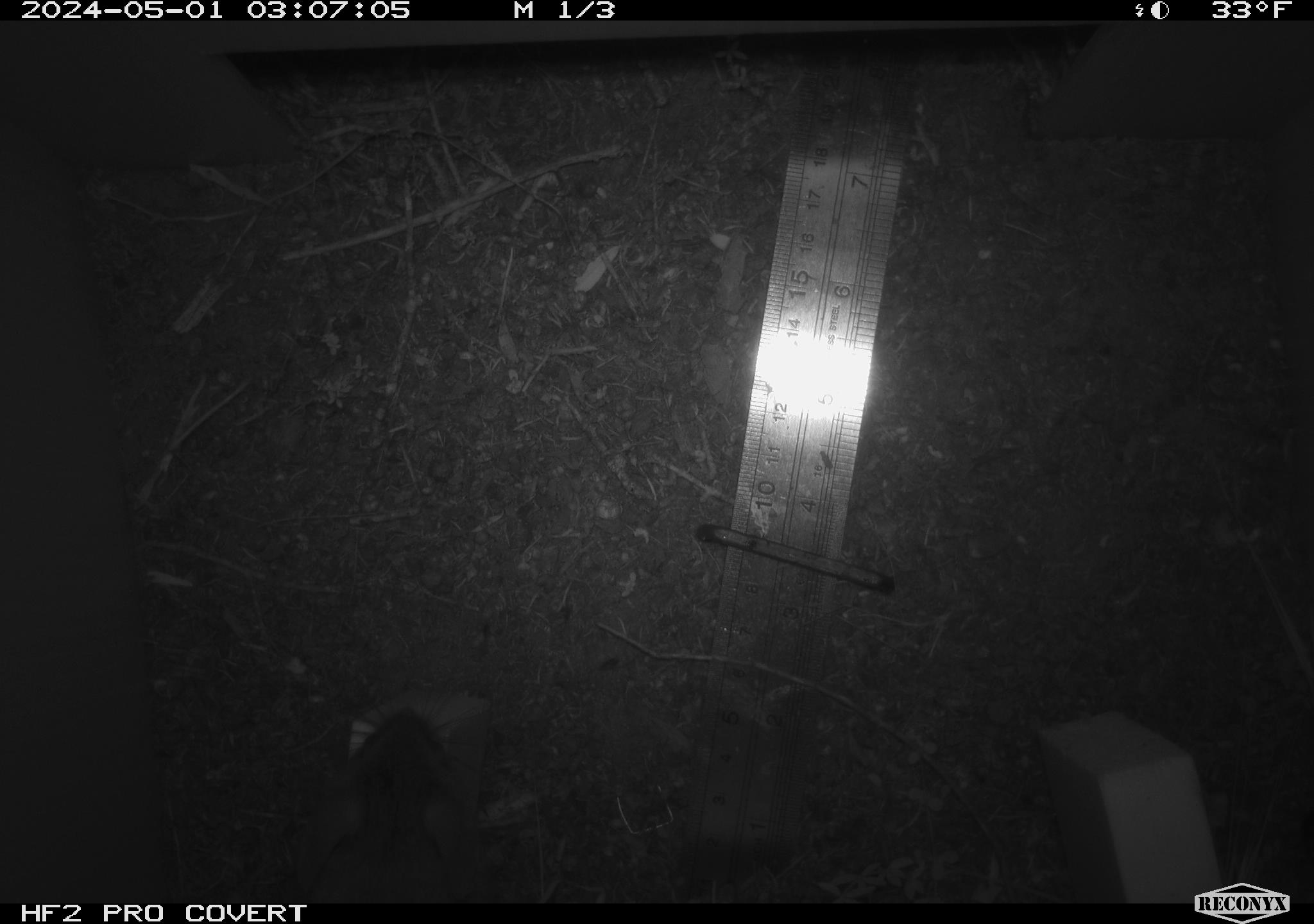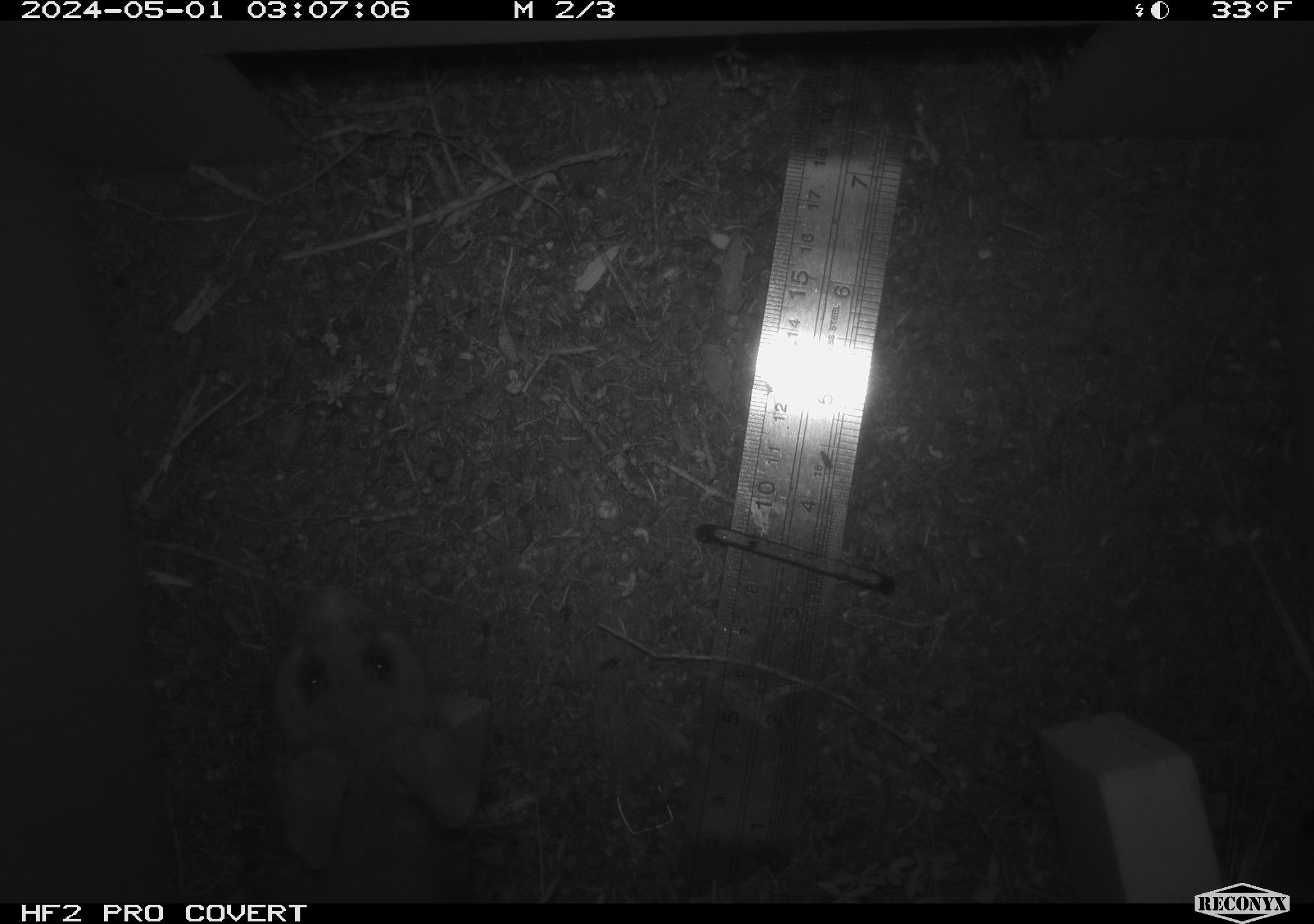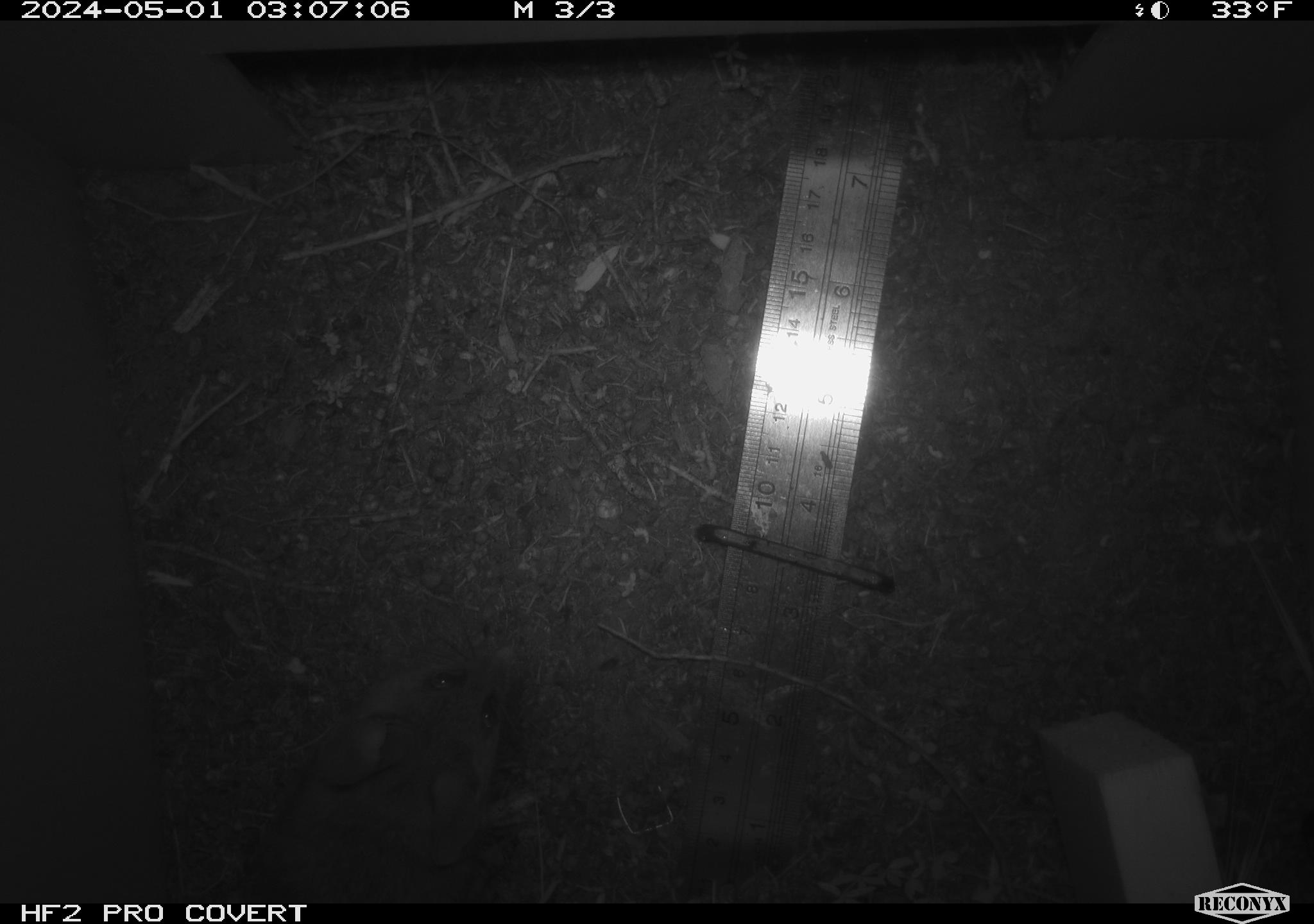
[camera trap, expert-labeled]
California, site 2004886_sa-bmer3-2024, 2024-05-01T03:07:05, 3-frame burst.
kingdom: Animalia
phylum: Chordata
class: Mammalia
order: Rodentia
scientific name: Rodentia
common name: mouse species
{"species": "mouse species (Rodentia)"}